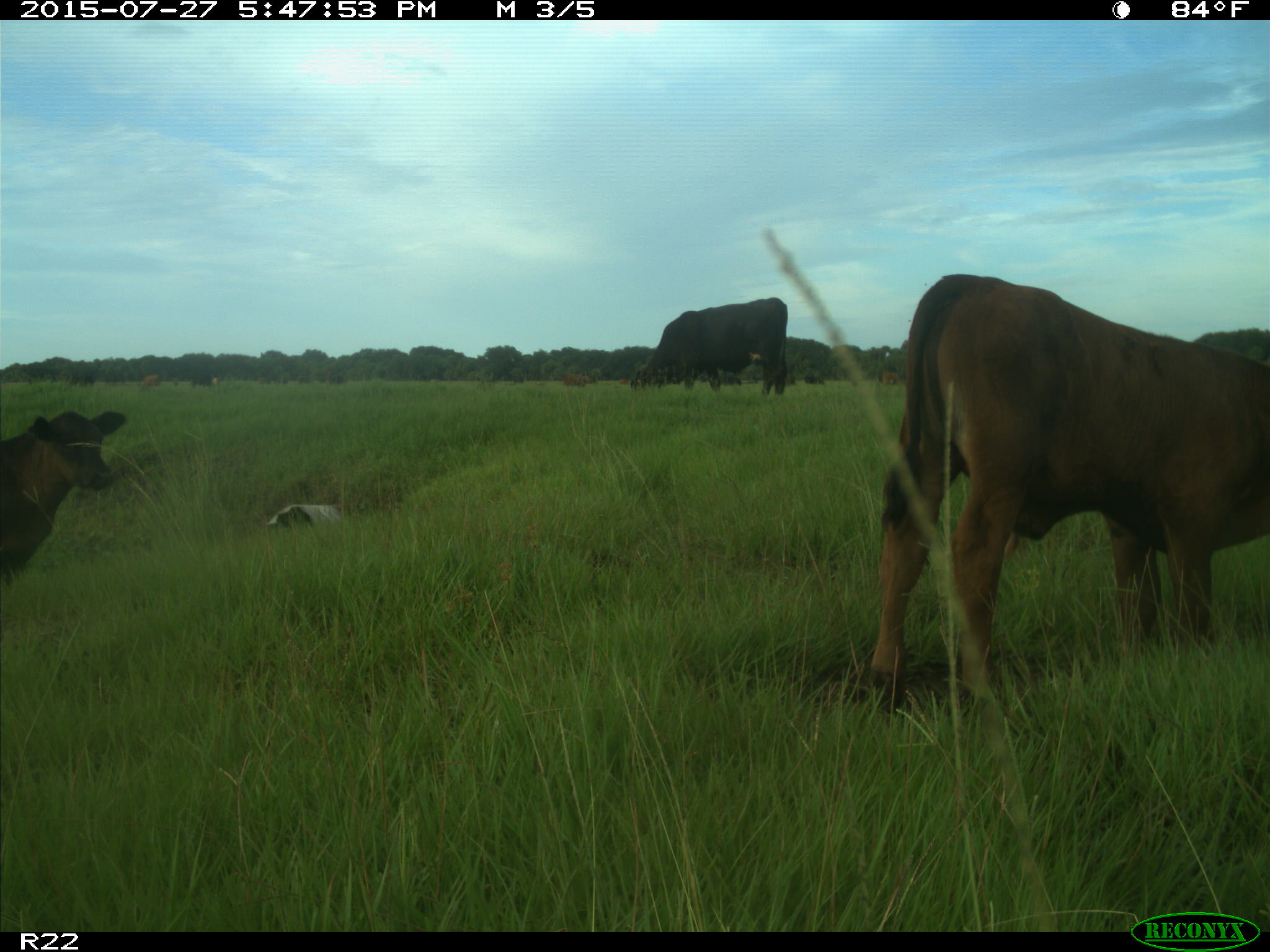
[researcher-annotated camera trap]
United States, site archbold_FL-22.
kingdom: Animalia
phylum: Chordata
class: Mammalia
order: Artiodactyla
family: Bovidae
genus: Bos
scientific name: Bos taurus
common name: domestic cow